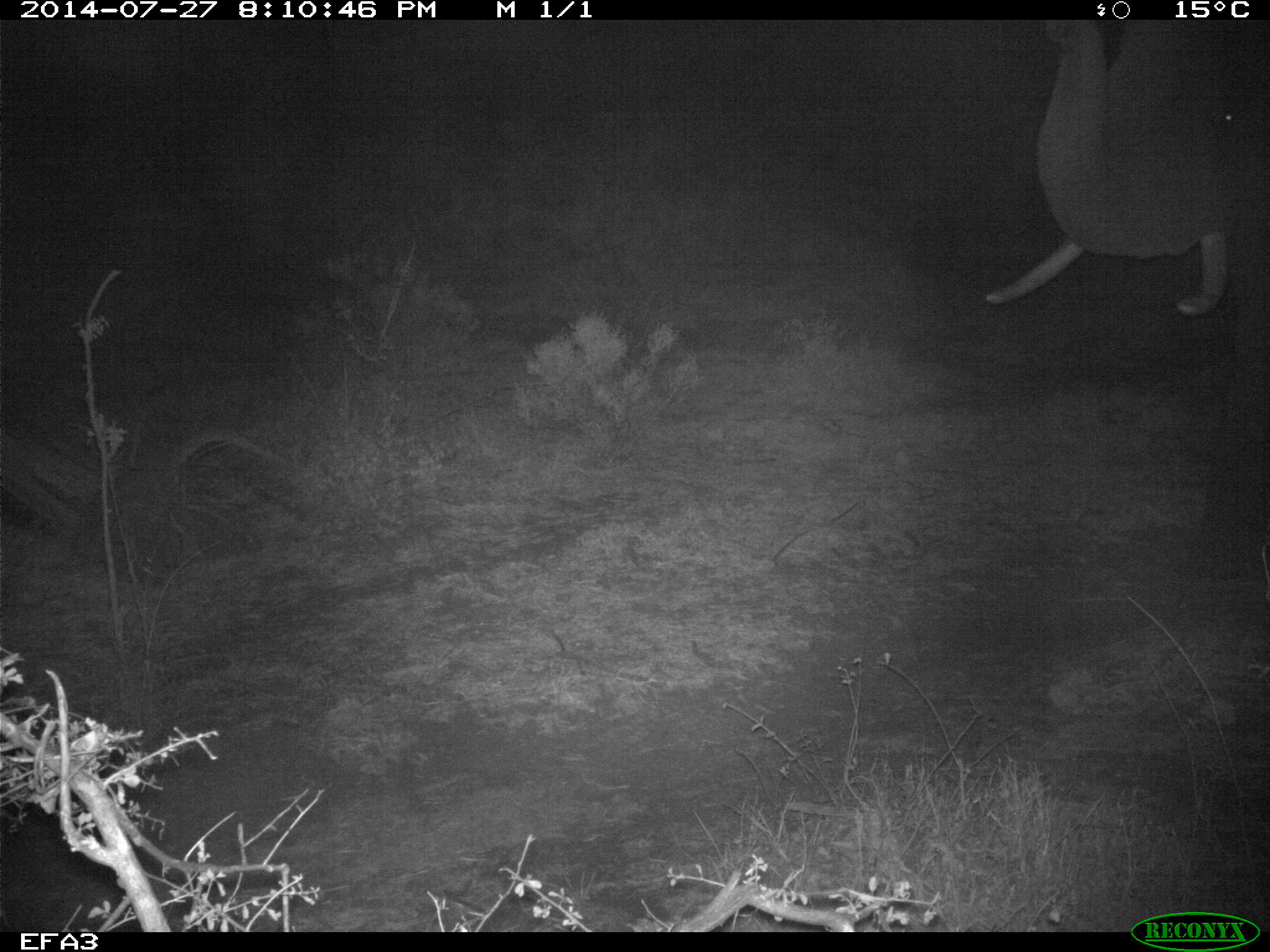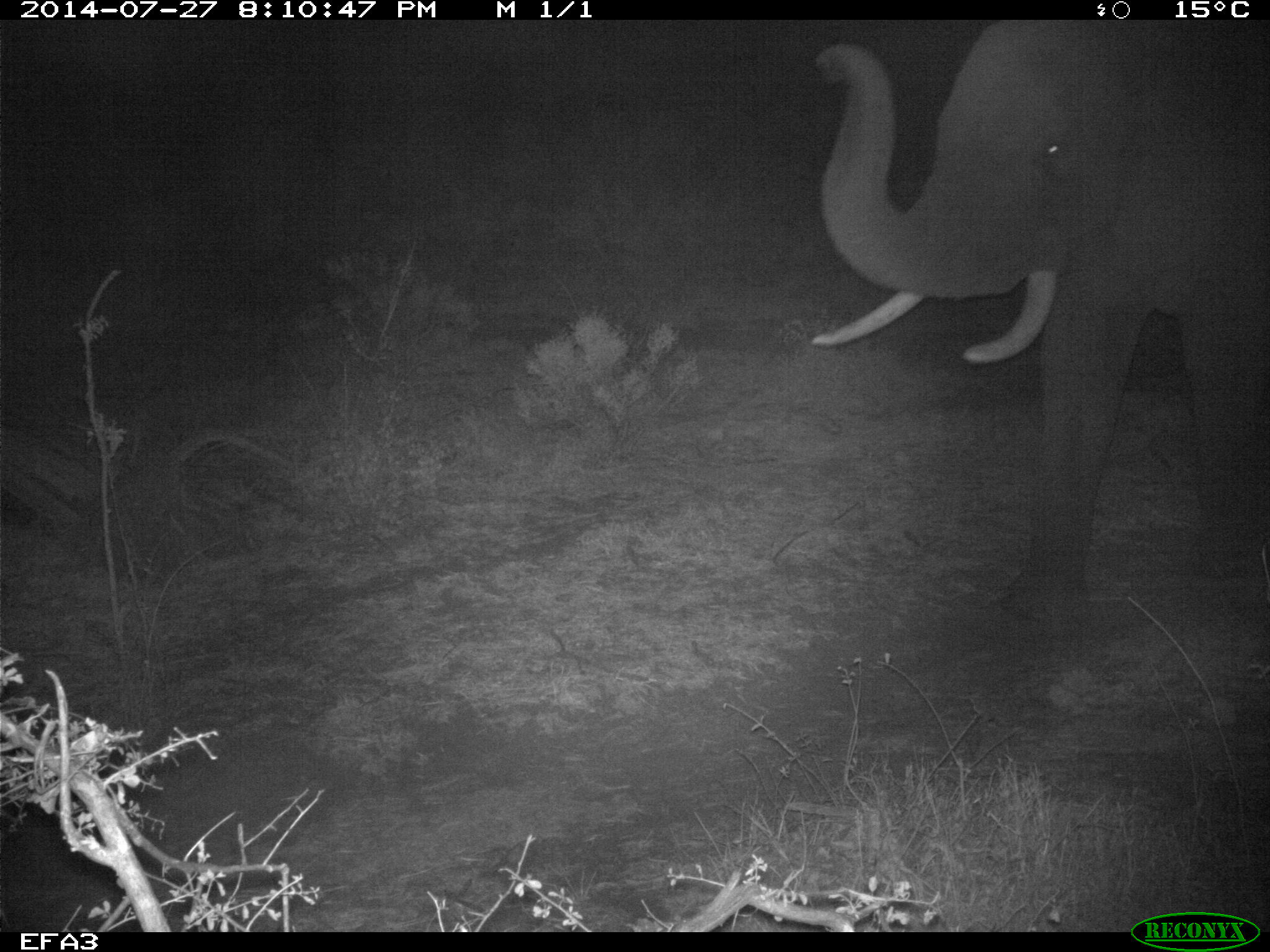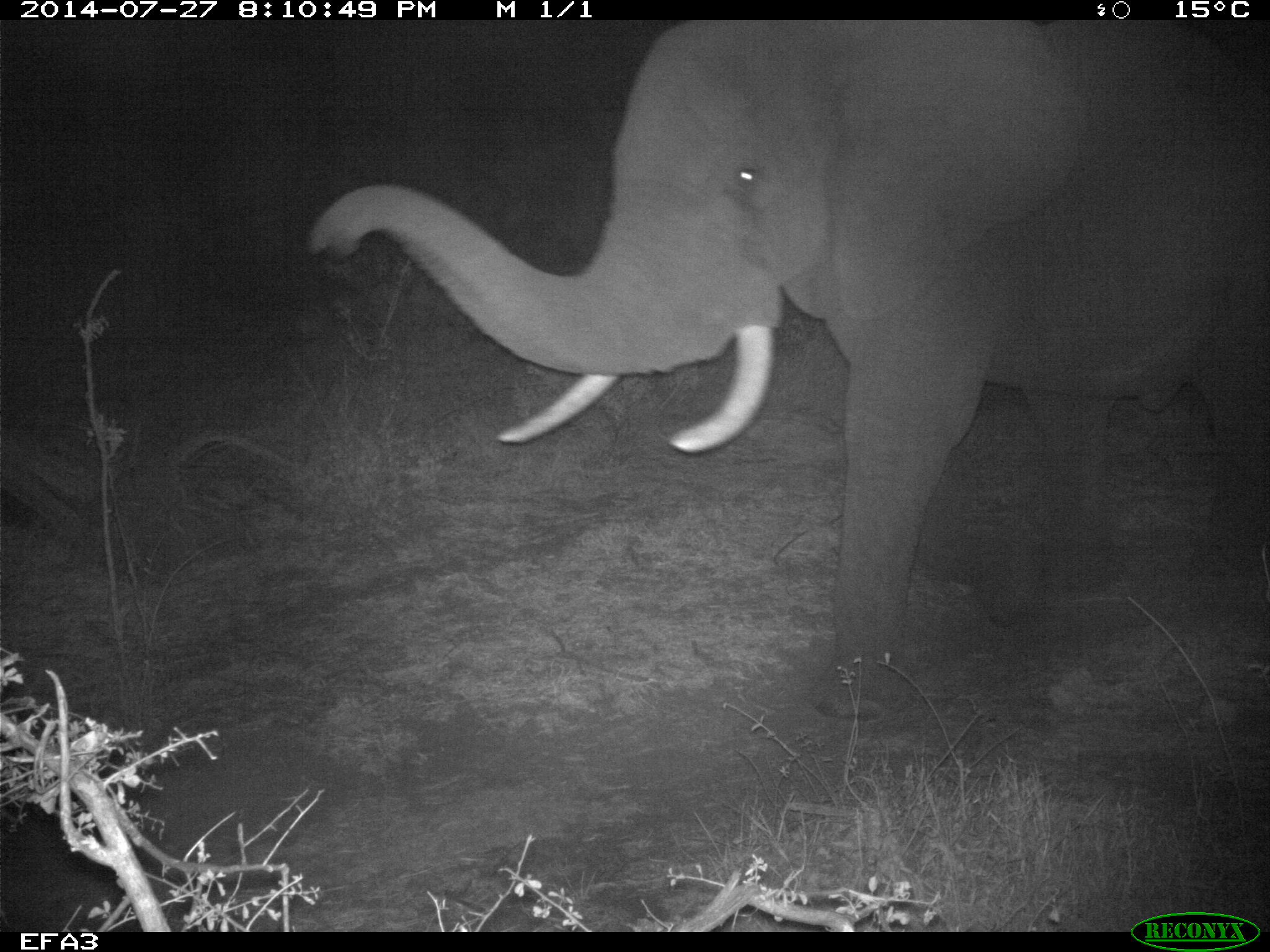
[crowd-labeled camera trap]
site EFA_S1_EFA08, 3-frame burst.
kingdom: Animalia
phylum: Chordata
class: Mammalia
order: Proboscidea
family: Elephantidae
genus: Loxodonta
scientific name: Loxodonta africana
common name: african bush elephant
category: elephant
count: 1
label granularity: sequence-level